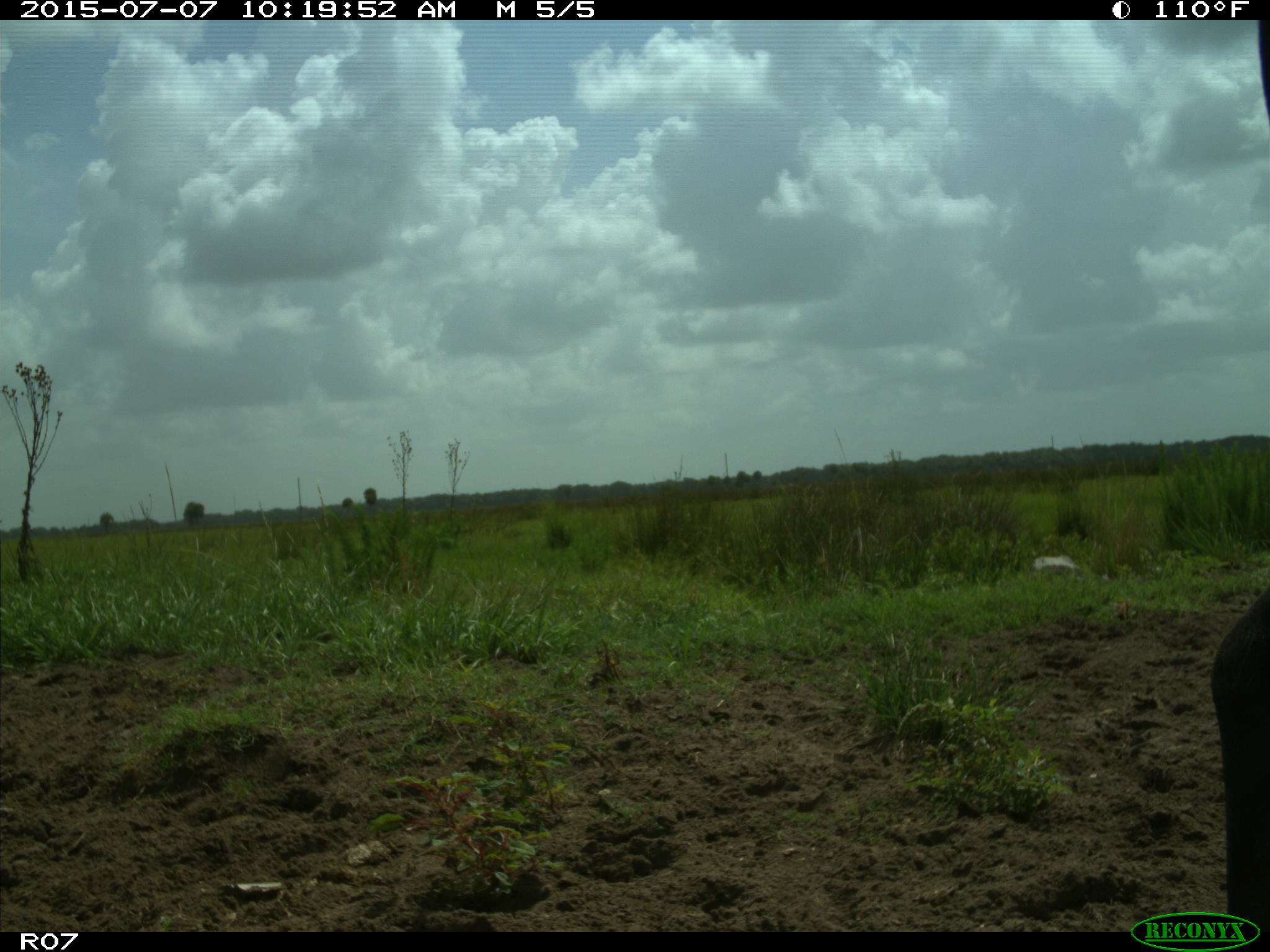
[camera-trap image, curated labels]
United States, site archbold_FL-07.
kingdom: Animalia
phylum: Chordata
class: Mammalia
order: Artiodactyla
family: Bovidae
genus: Bos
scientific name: Bos taurus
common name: domestic cow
Bos taurus (domestic cow).